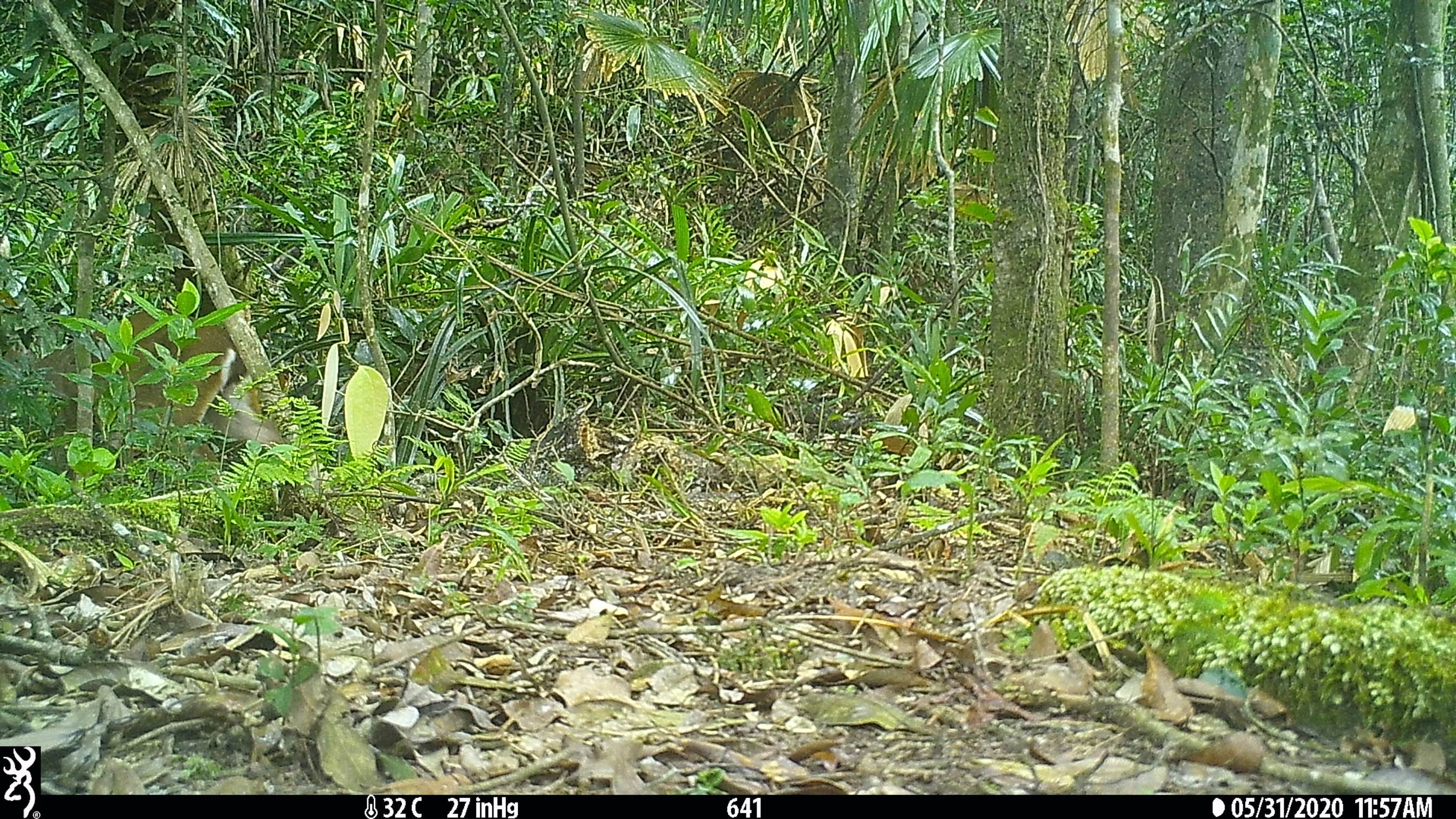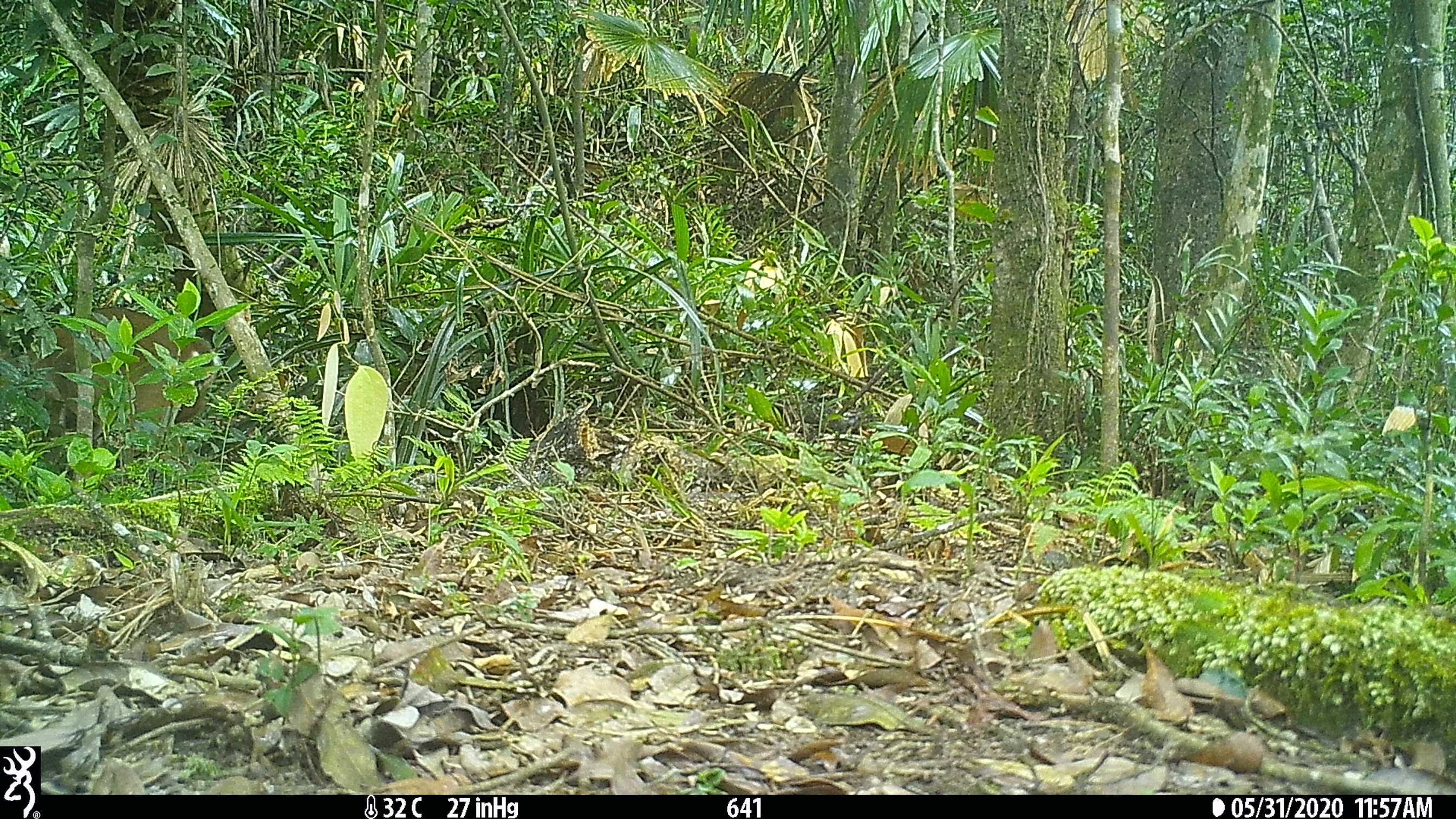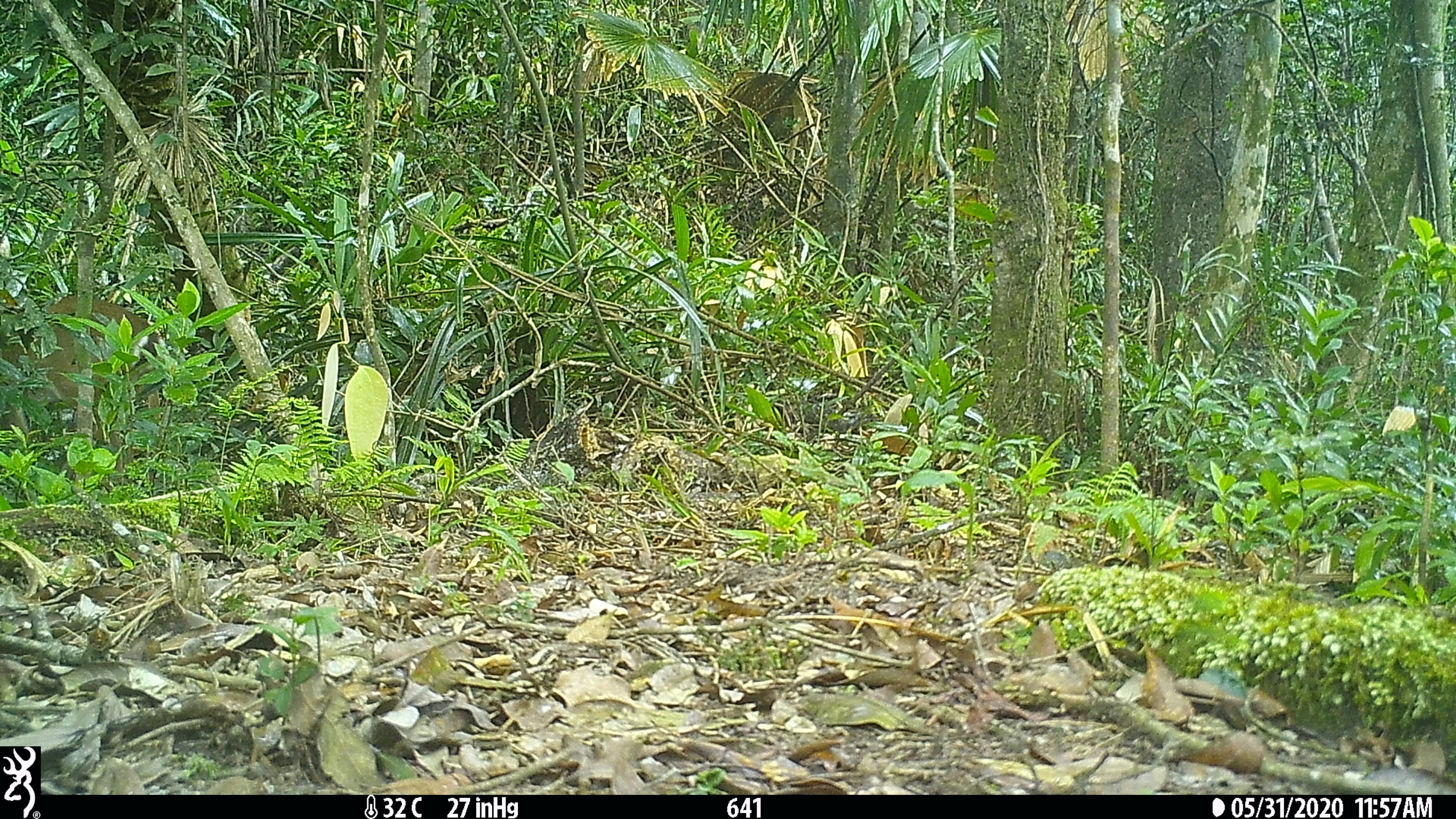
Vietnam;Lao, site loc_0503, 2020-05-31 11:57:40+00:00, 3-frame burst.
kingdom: Animalia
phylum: Chordata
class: Mammalia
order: Artiodactyla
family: Cervidae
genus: Muntiacus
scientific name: Muntiacus vuquangensis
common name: large-antlered muntjac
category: large antlered muntjac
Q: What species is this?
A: Large antlered muntjac (large-antlered muntjac) (Muntiacus vuquangensis).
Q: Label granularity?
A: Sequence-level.